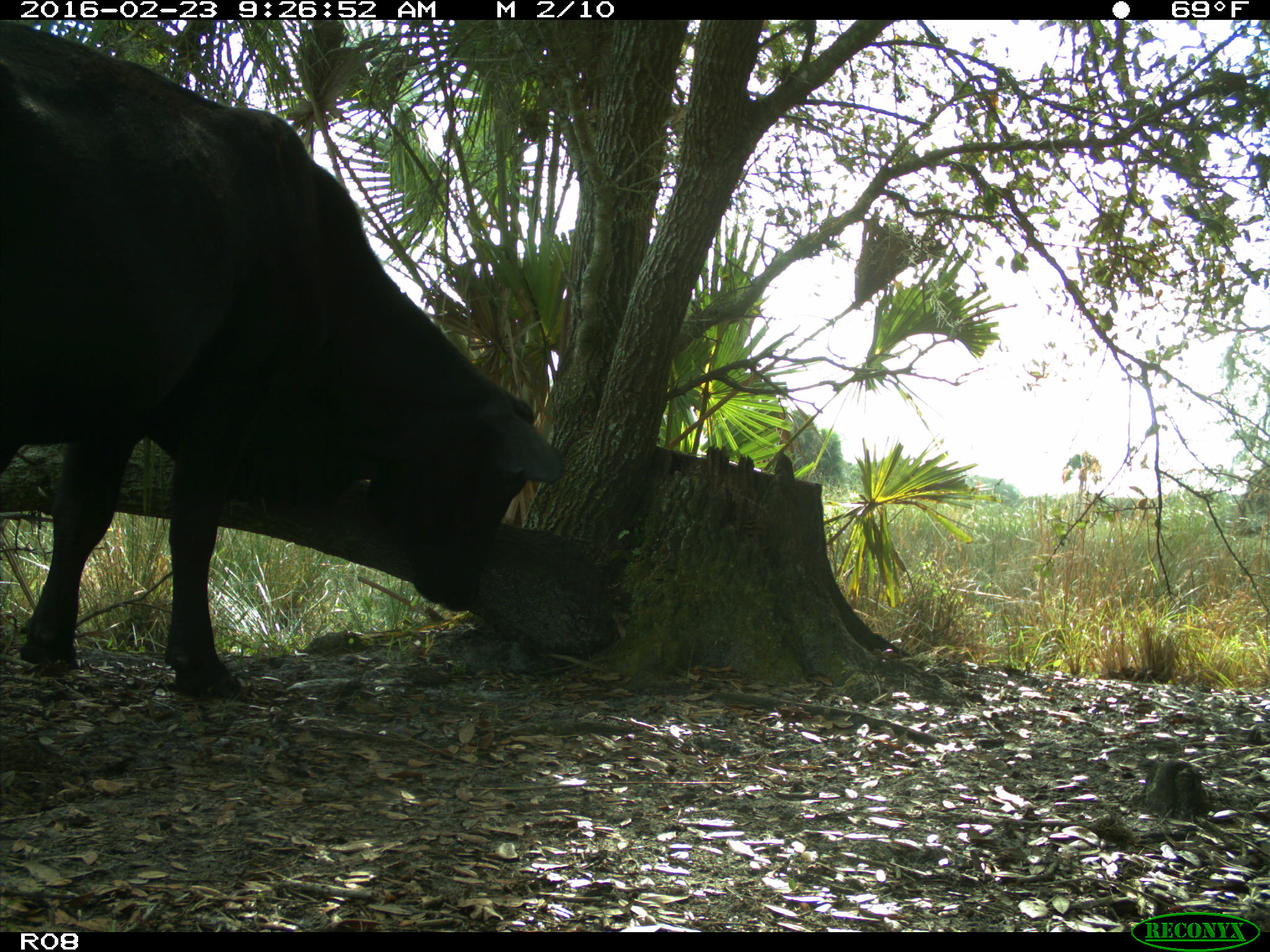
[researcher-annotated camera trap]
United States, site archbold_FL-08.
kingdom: Animalia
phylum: Chordata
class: Mammalia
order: Artiodactyla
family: Bovidae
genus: Bos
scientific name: Bos taurus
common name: domestic cow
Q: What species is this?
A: Bos taurus (domestic cow).